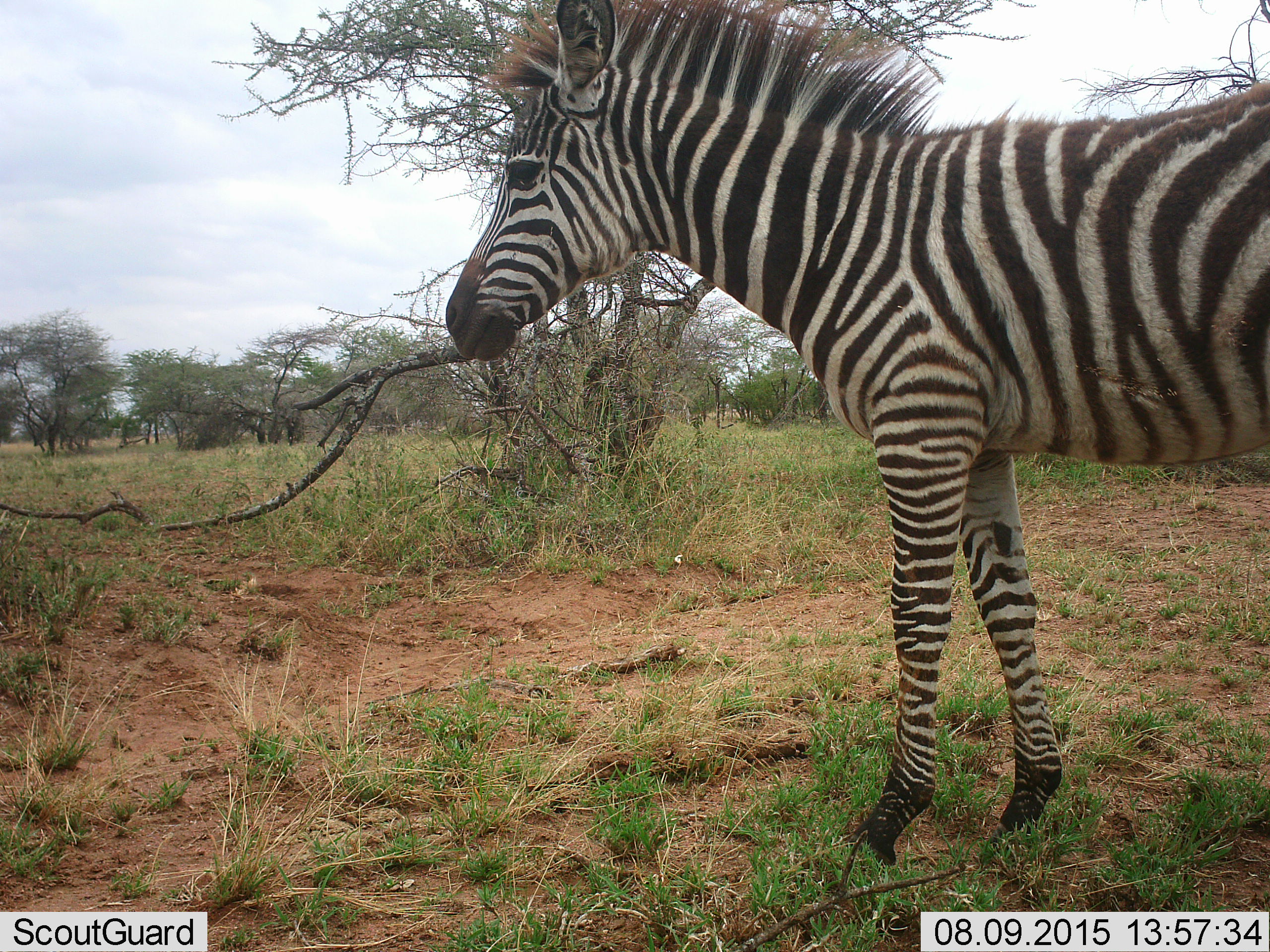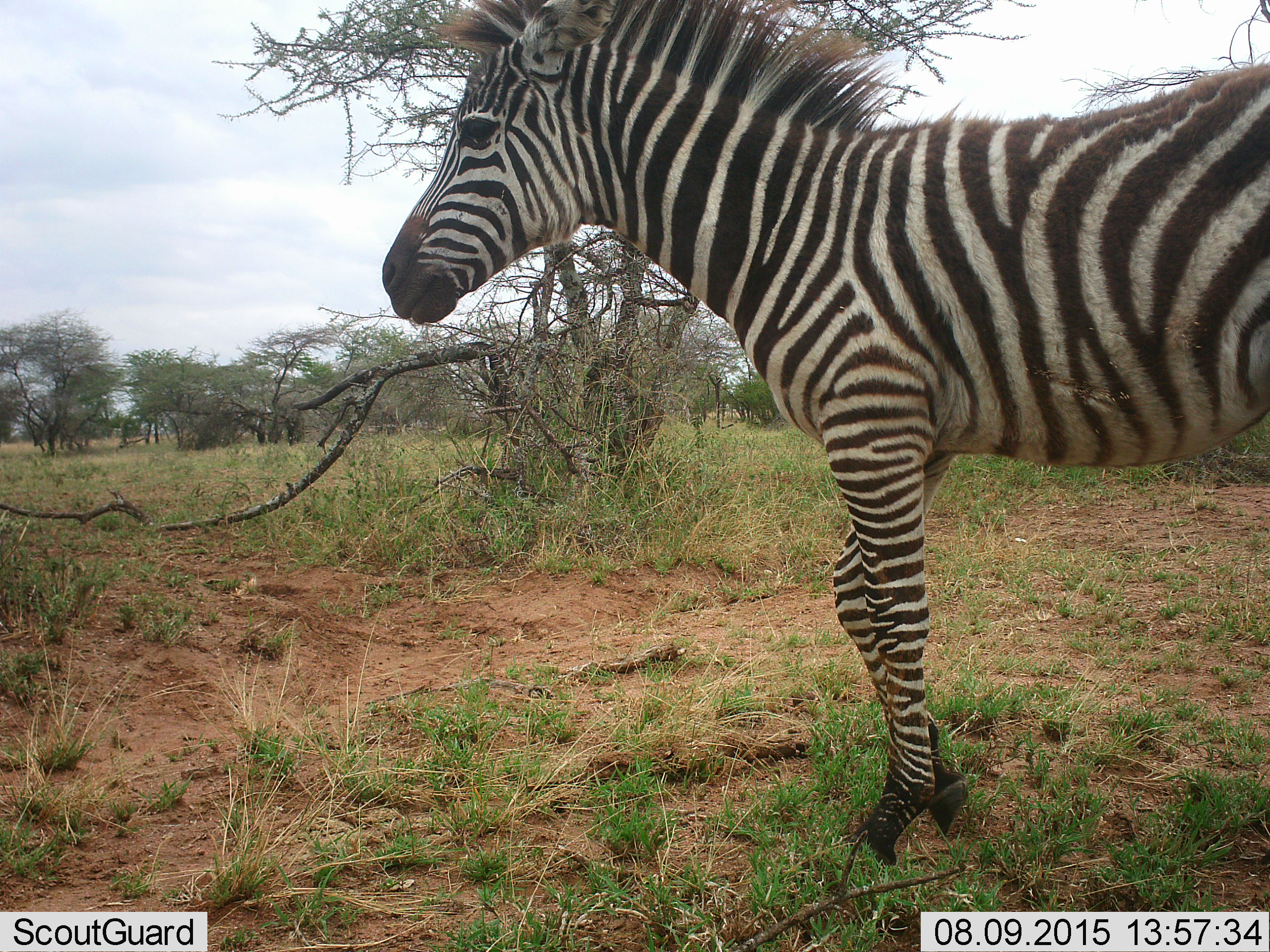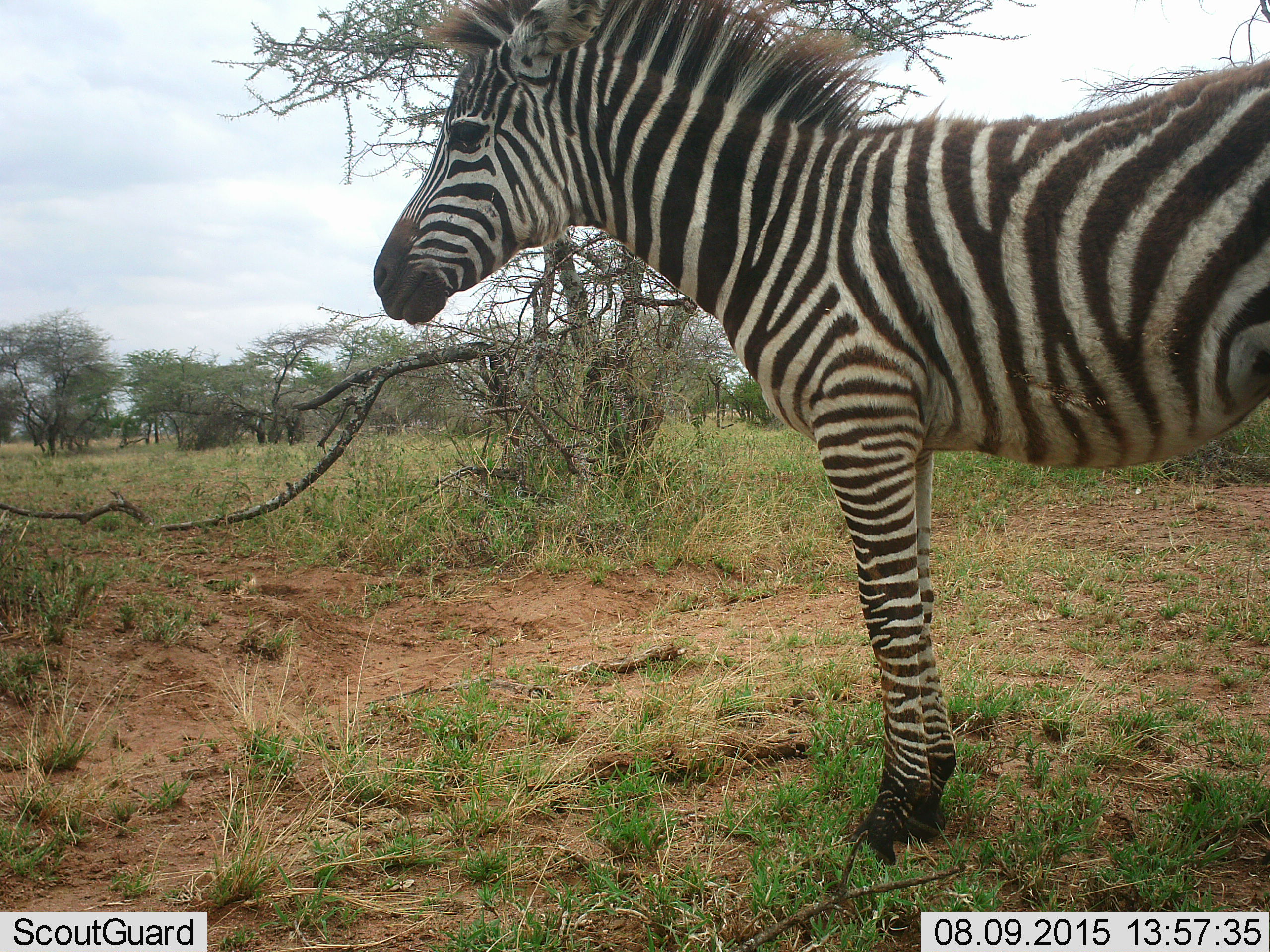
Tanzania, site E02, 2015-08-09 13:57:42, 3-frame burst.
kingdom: Animalia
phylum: Chordata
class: Mammalia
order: Perissodactyla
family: Equidae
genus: Equus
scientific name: Equus quagga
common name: plains zebra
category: zebra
Zebra (plains zebra) (Equus quagga), count 1. Behavior (volunteer vote fractions): standing 68%, resting 0%, moving 32%, interacting 0%. Young present (vote fraction): 32%. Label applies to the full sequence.